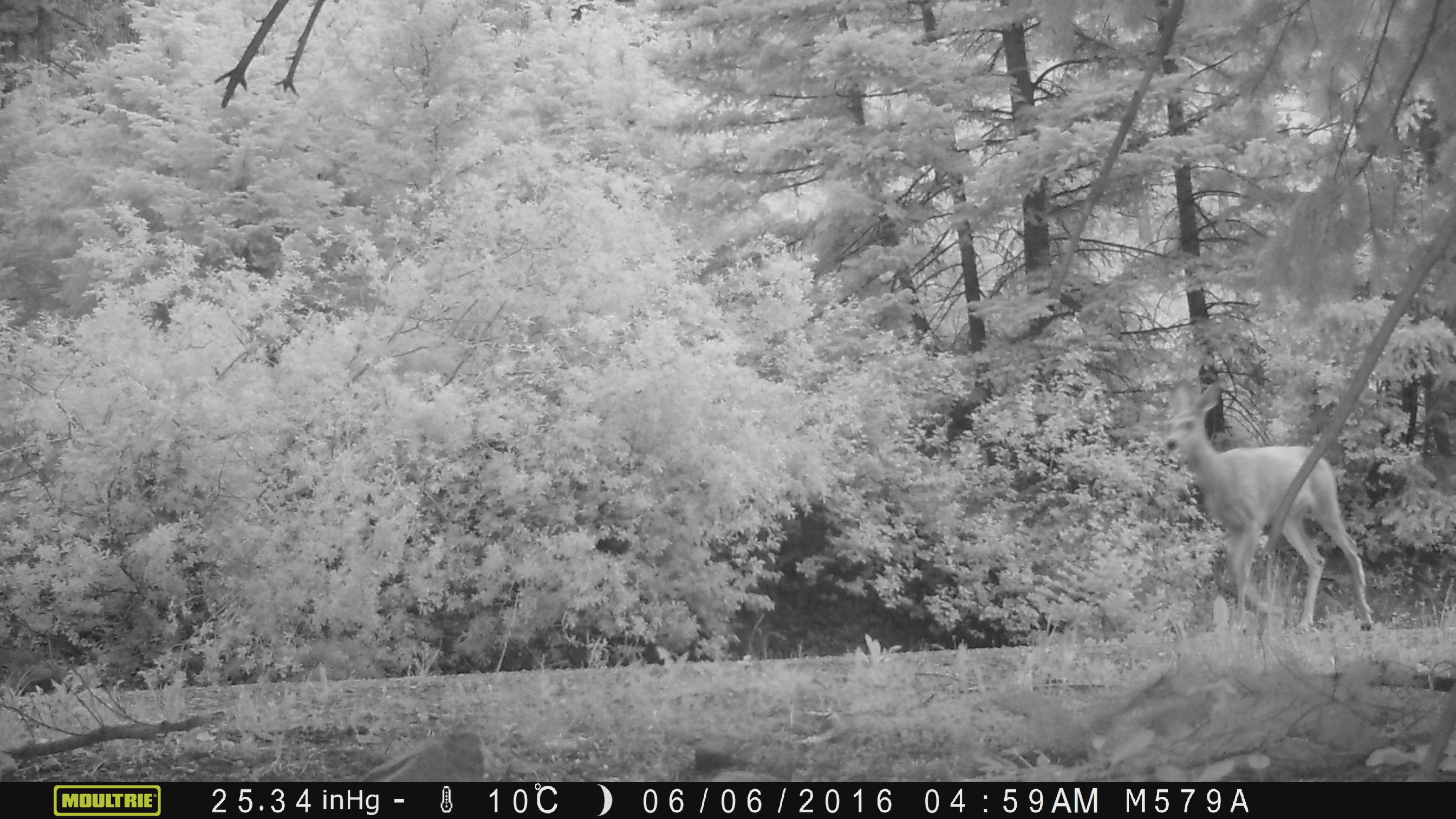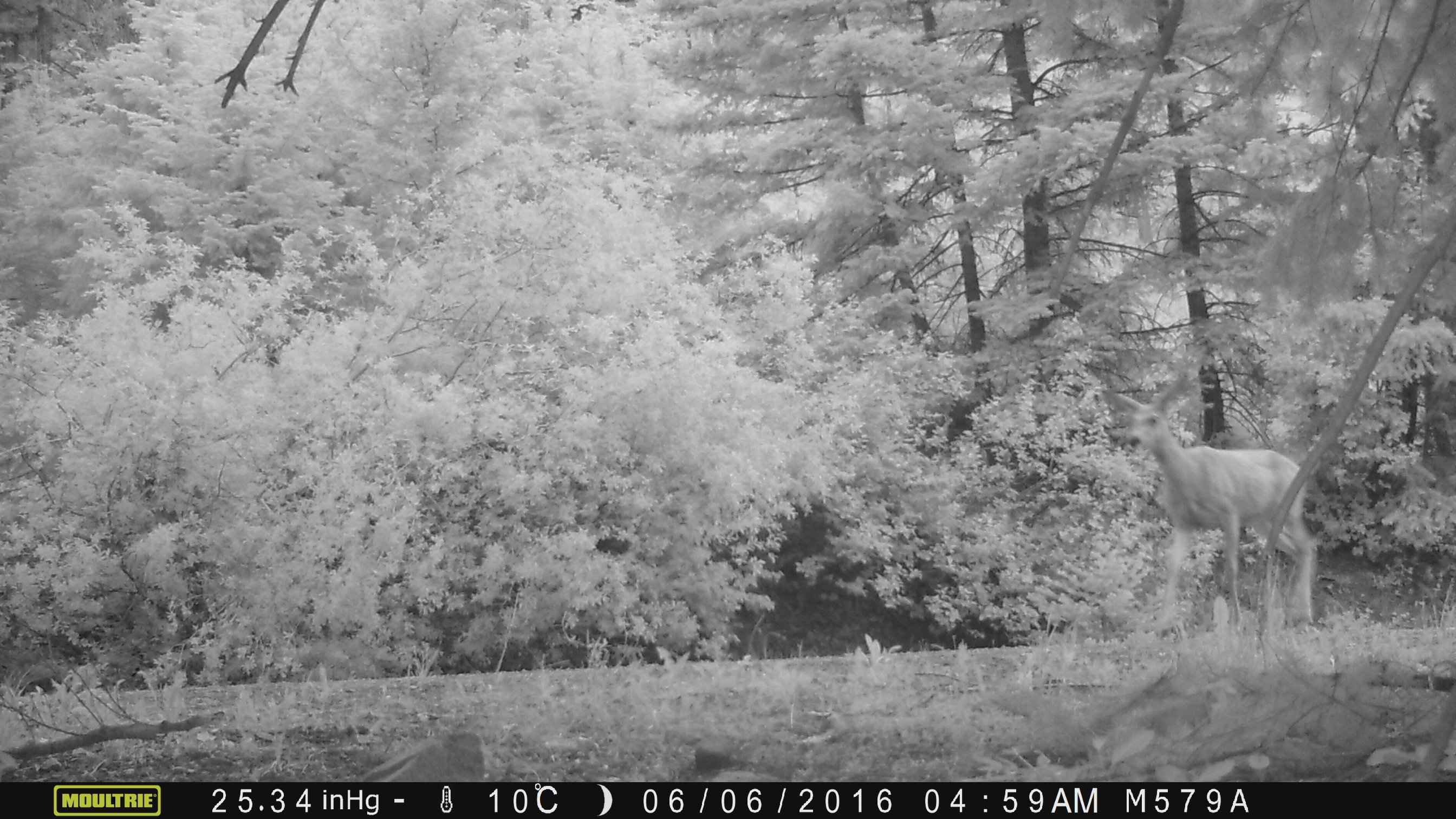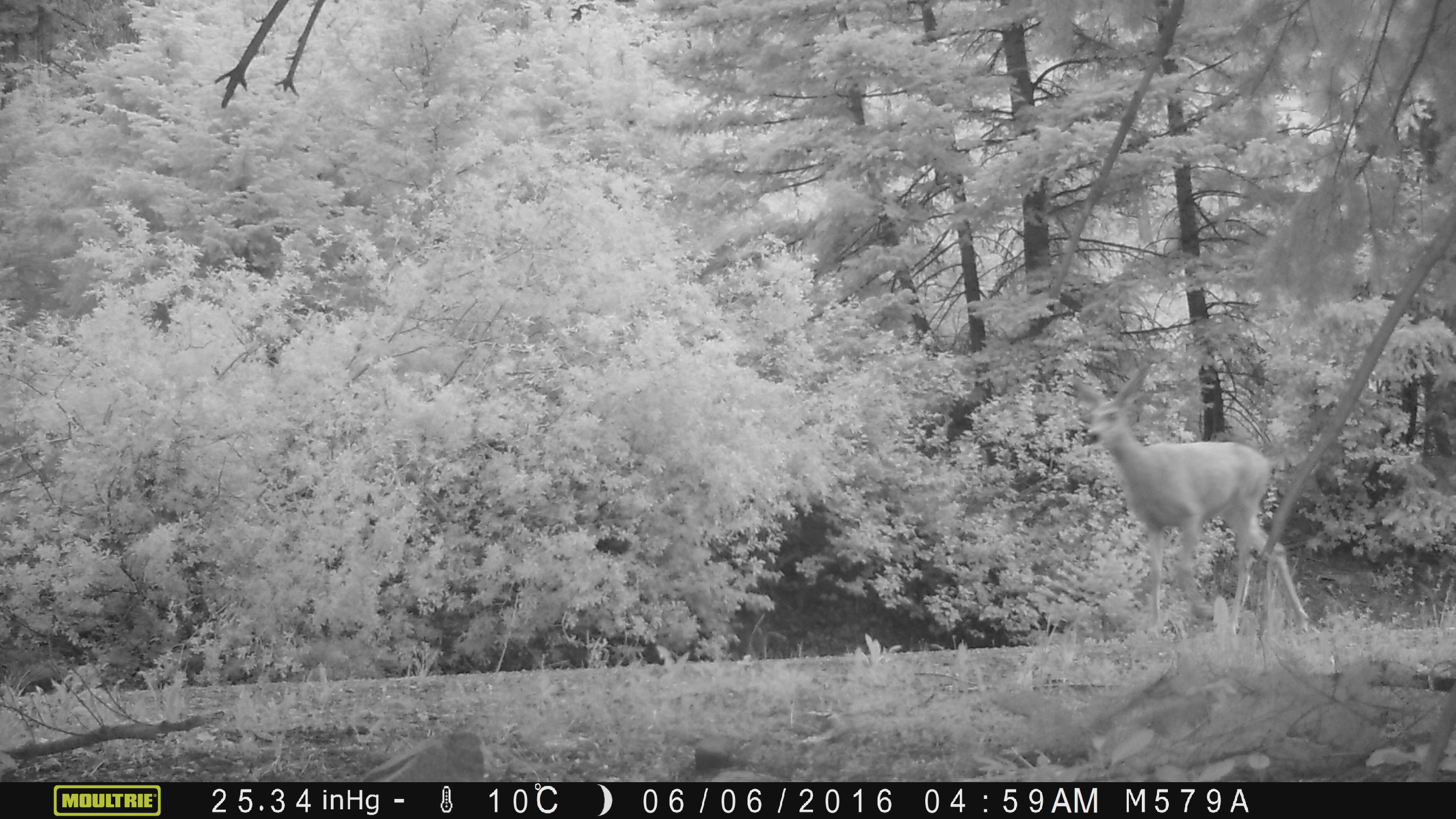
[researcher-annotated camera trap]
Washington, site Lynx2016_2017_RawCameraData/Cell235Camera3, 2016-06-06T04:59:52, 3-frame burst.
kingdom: Animalia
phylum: Chordata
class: Mammalia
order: Artiodactyla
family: Cervidae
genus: Odocoileus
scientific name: Odocoileus hemionus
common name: mule deer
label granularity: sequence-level